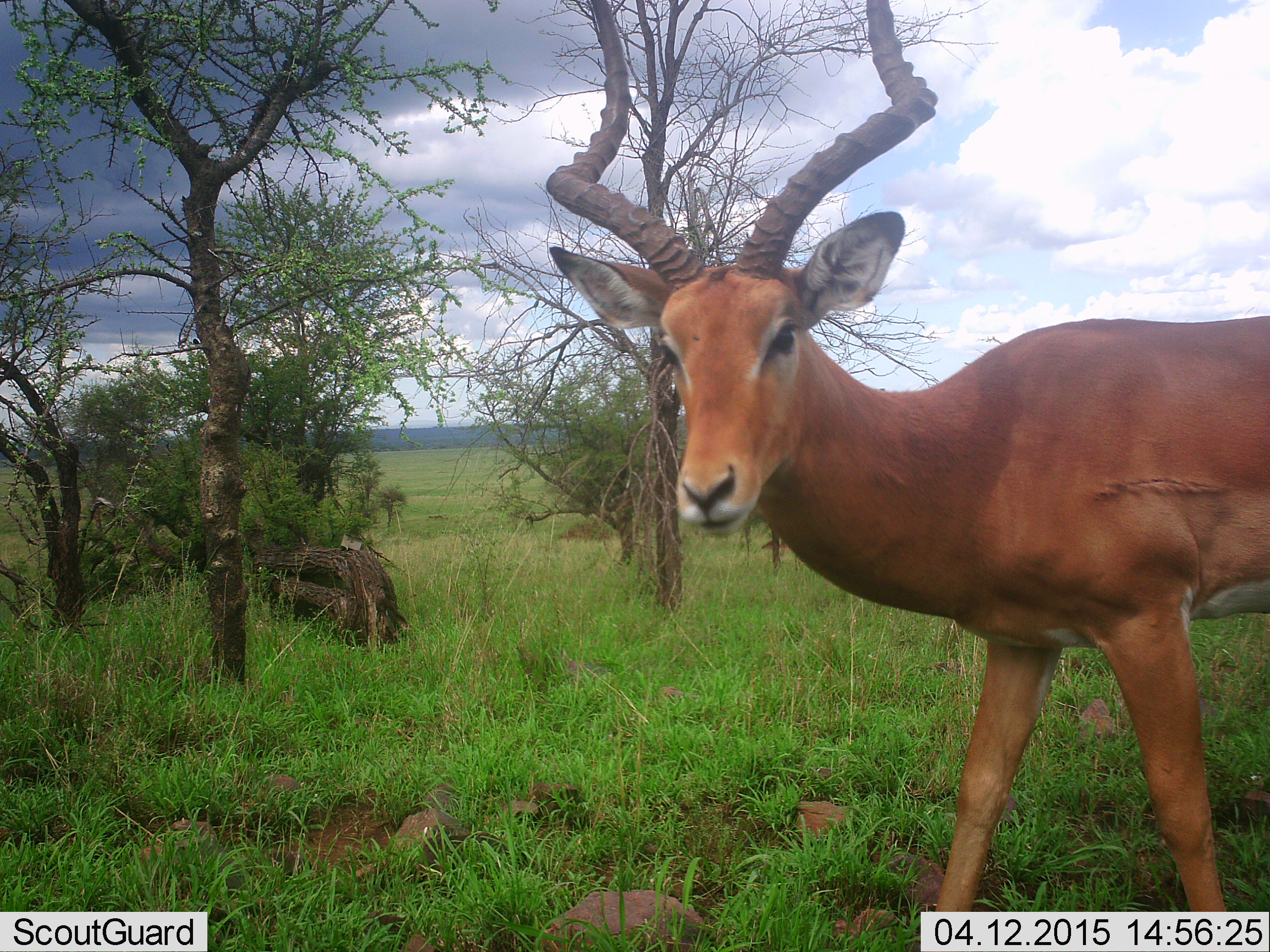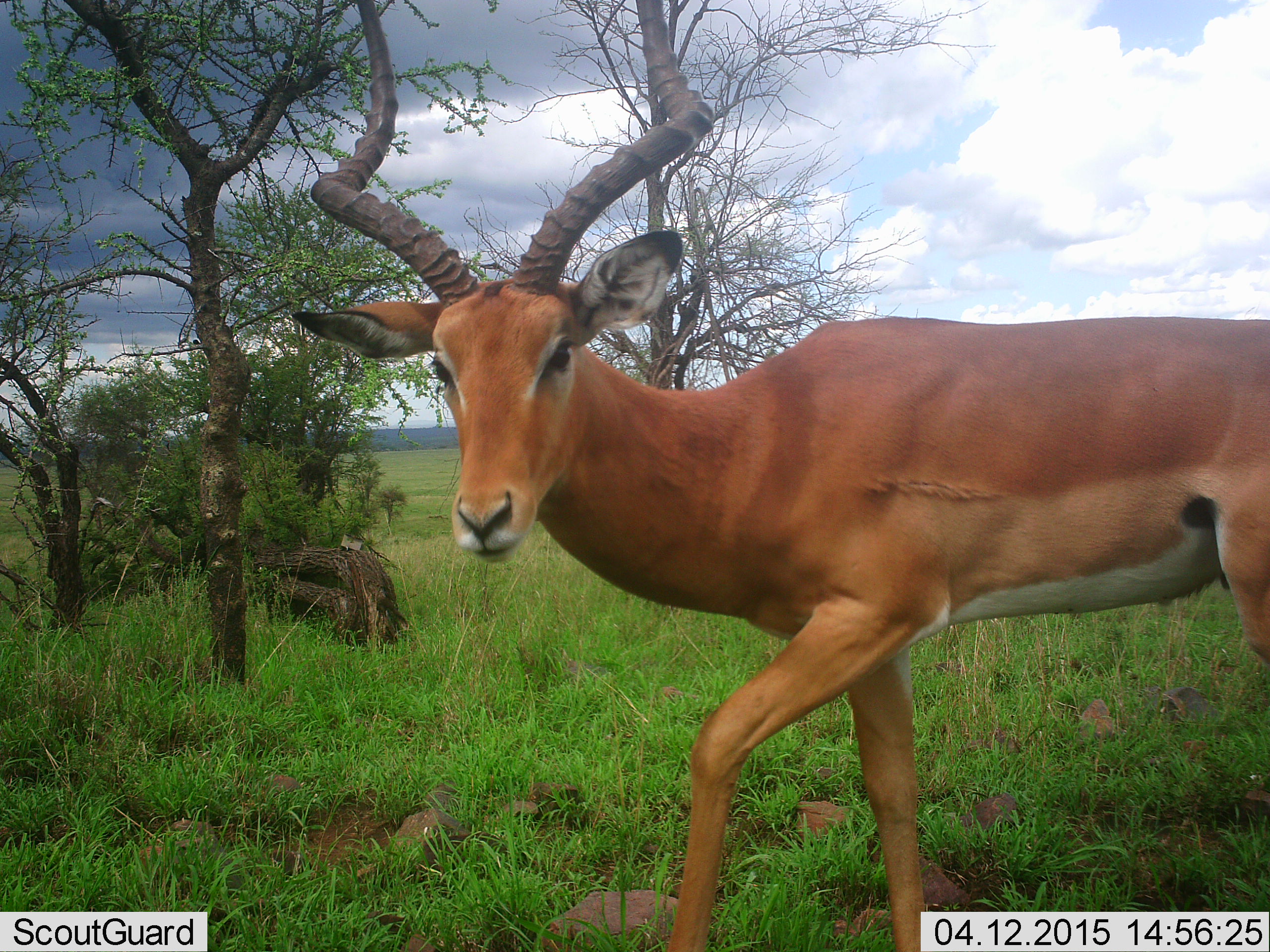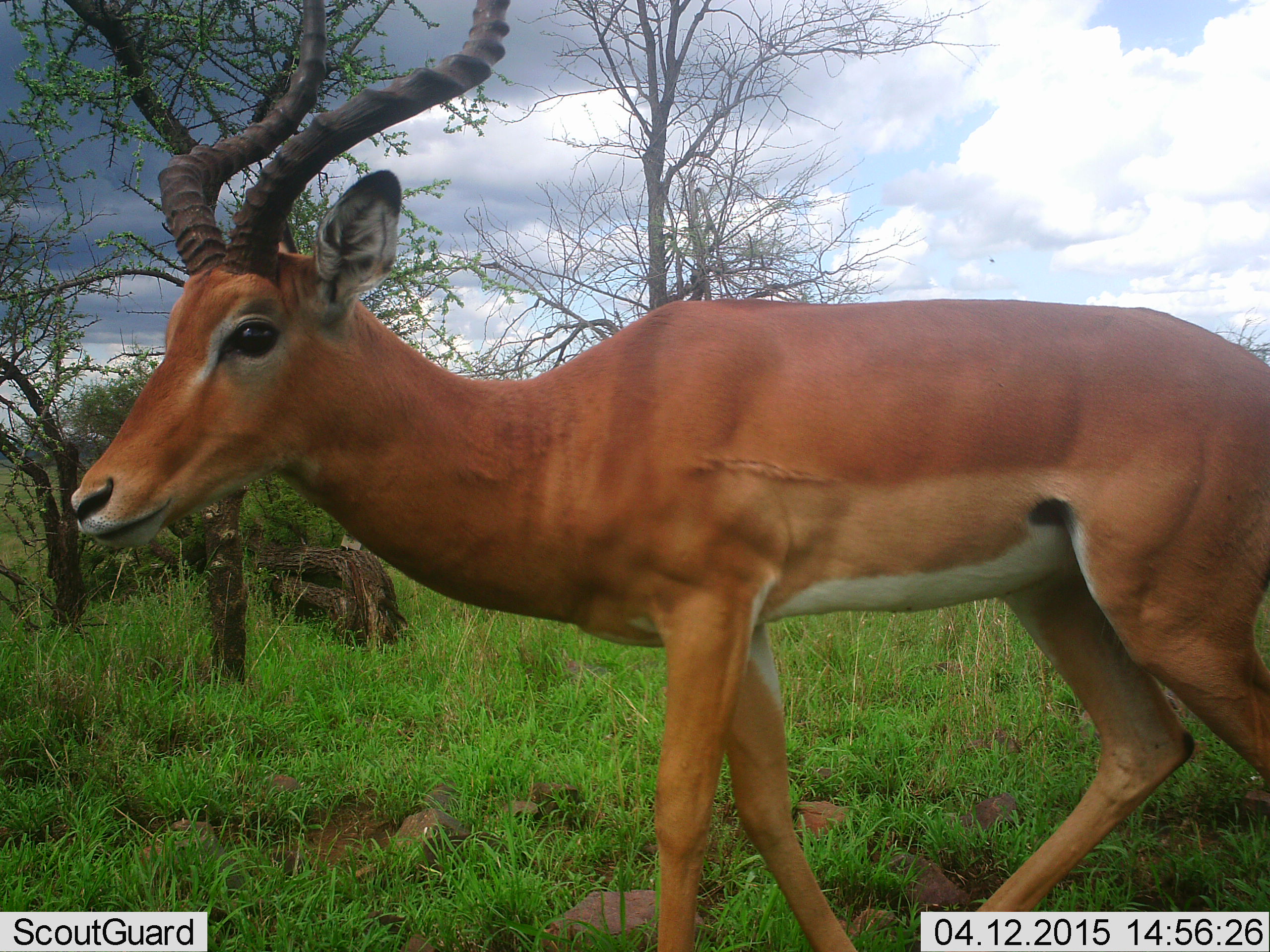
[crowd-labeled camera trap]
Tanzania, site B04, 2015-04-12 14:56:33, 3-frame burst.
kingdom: Animalia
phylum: Chordata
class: Mammalia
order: Artiodactyla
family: Bovidae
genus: Aepyceros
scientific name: Aepyceros melampus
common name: impala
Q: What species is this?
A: Impala (Aepyceros melampus).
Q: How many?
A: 1.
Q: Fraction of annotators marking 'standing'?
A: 10%.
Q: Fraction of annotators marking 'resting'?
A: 0%.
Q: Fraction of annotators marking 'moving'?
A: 90%.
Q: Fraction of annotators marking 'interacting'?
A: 0%.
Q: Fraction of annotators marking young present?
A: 0%.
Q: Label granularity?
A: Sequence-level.